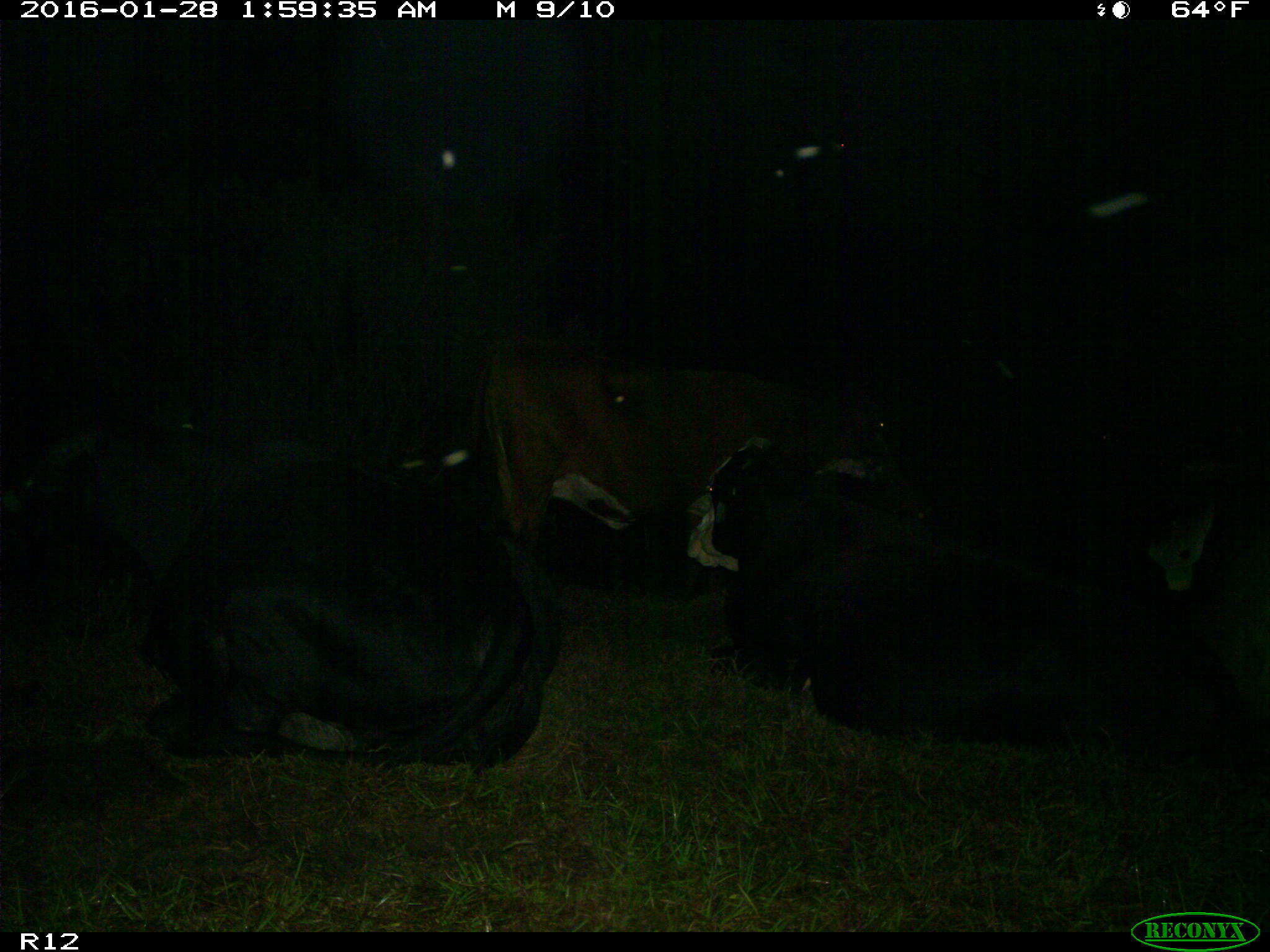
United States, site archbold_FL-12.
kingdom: Animalia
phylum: Chordata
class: Mammalia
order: Artiodactyla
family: Bovidae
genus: Bos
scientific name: Bos taurus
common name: domestic cow